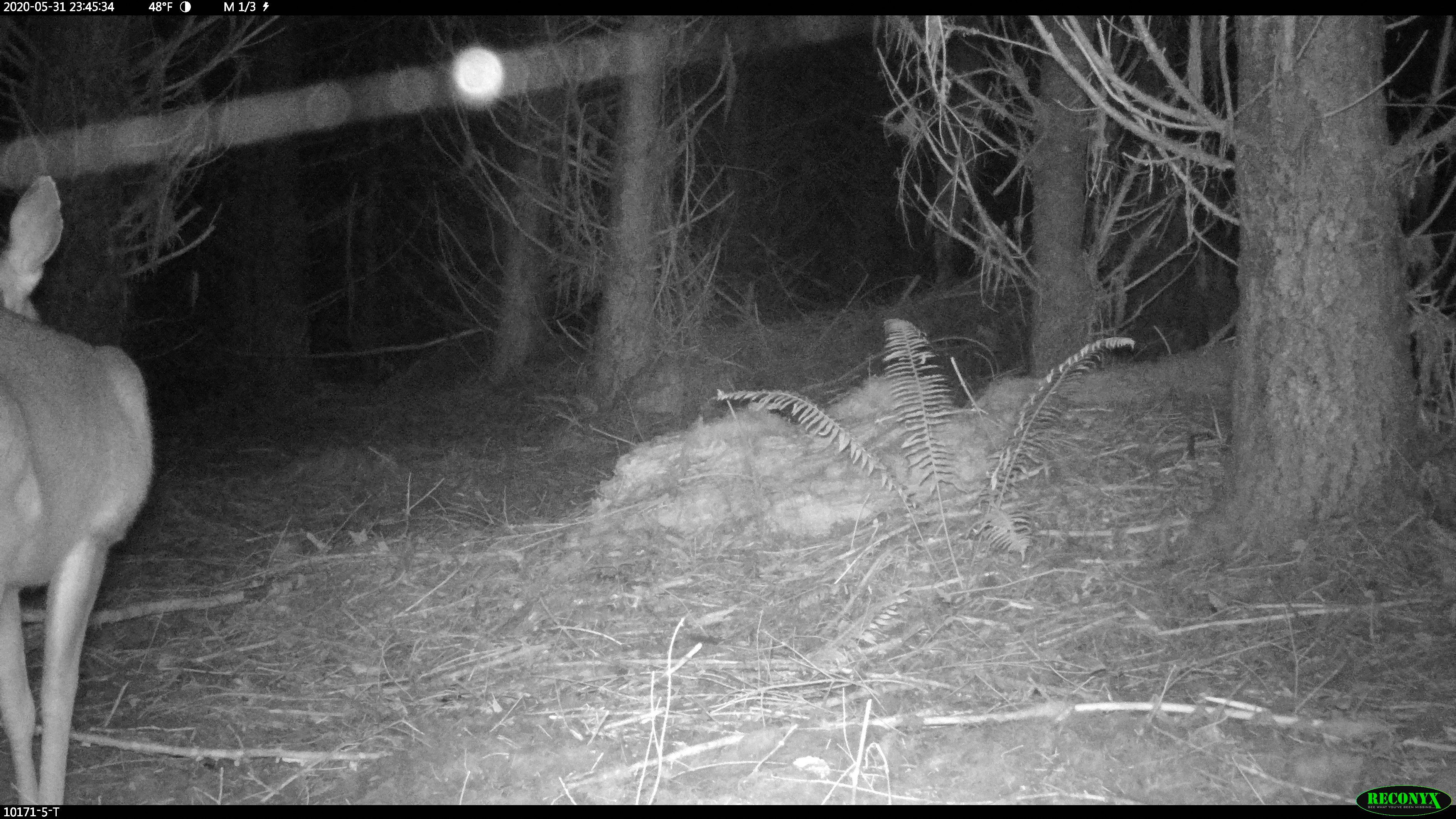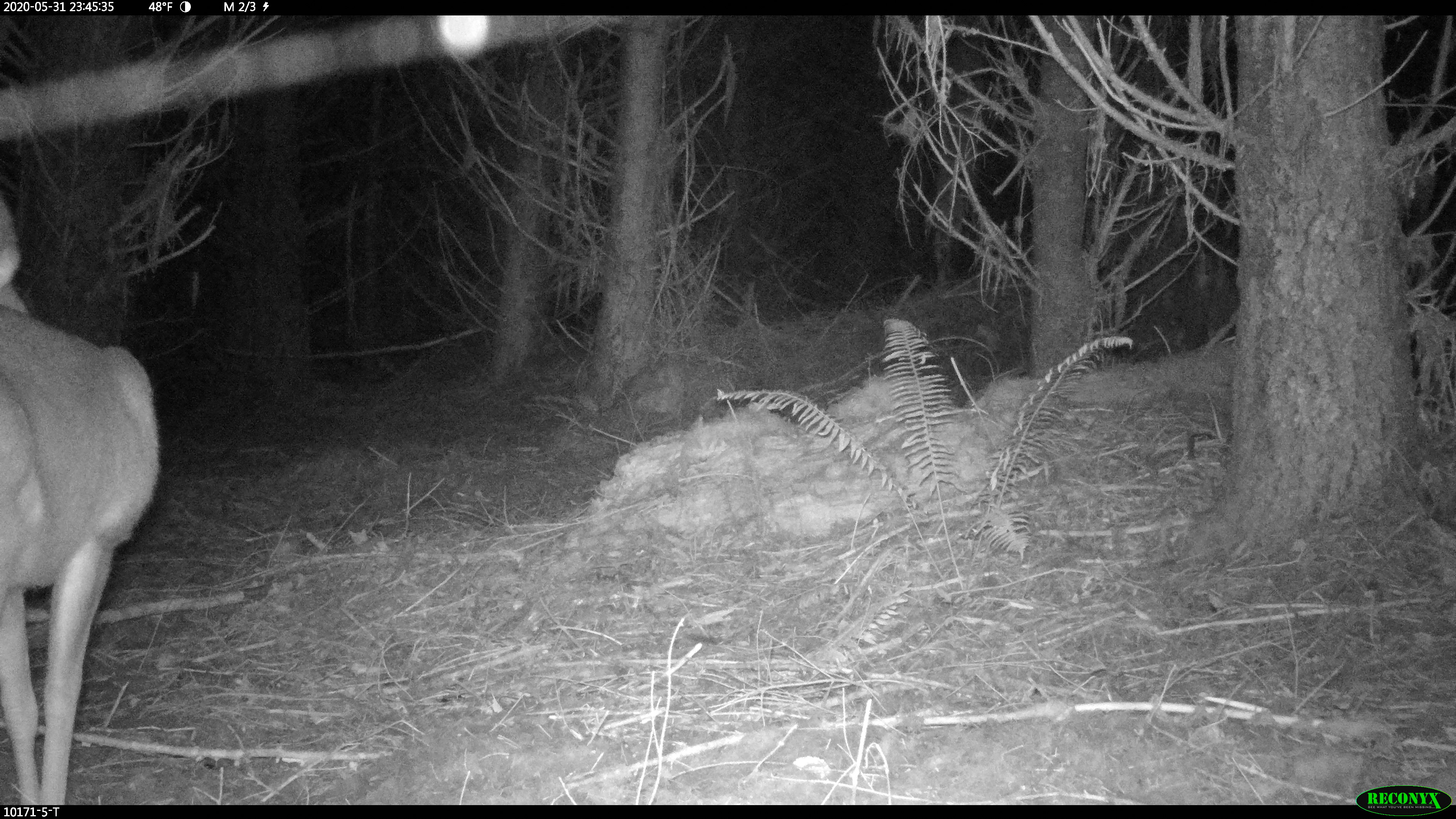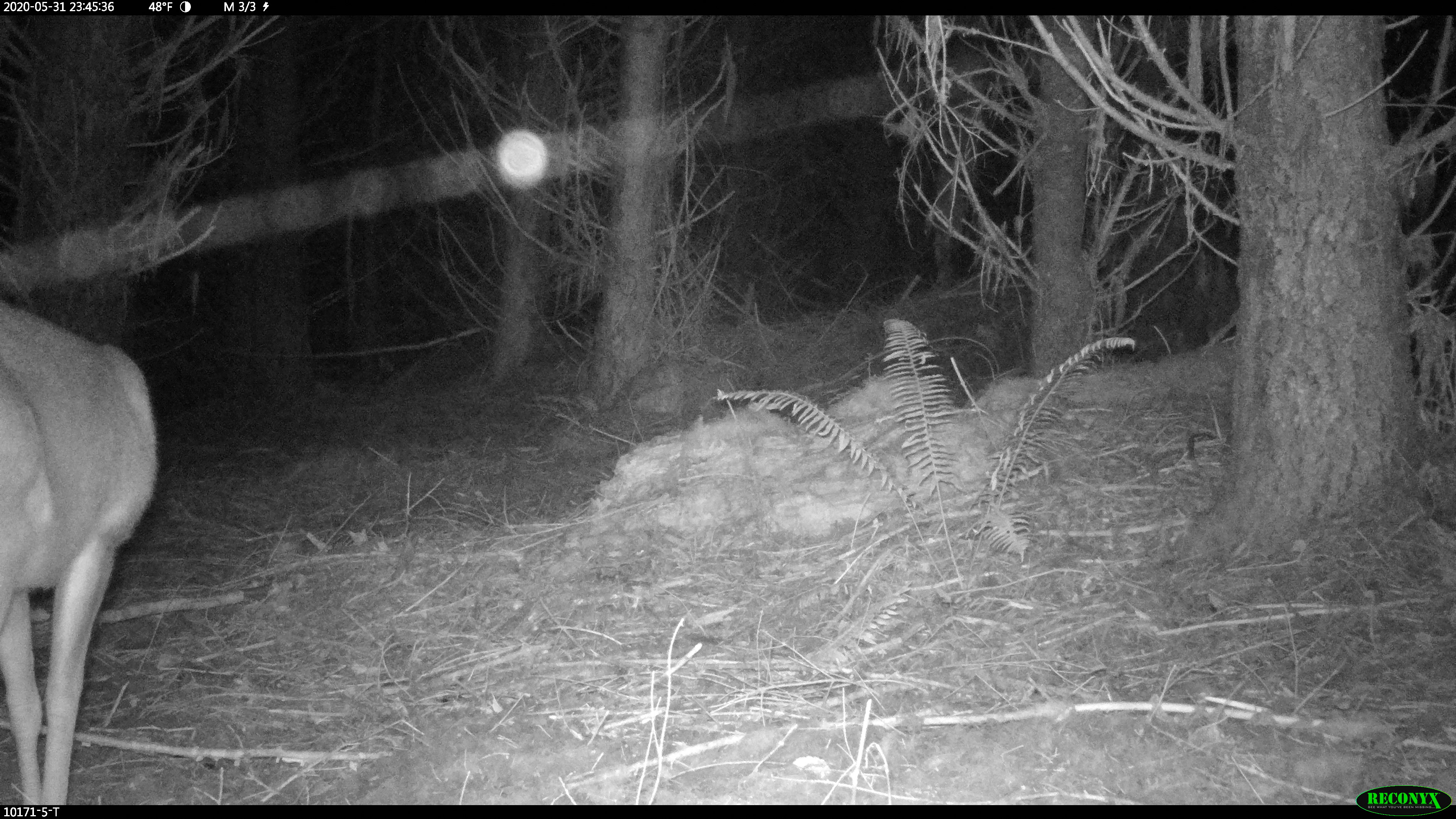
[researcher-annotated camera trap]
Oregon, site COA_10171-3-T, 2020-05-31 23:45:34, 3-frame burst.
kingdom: Animalia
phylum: Chordata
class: Mammalia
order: Artiodactyla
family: Cervidae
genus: Odocoileus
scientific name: Odocoileus hemionus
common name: black-tailed deer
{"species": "black-tailed deer (Odocoileus hemionus)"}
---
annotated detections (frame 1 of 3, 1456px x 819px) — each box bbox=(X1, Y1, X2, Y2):
black-tailed deer: bbox=(0, 162, 156, 793)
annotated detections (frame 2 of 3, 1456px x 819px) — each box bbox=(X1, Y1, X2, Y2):
black-tailed deer: bbox=(2, 188, 165, 793)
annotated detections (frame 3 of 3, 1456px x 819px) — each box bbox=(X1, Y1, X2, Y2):
black-tailed deer: bbox=(2, 287, 165, 791)